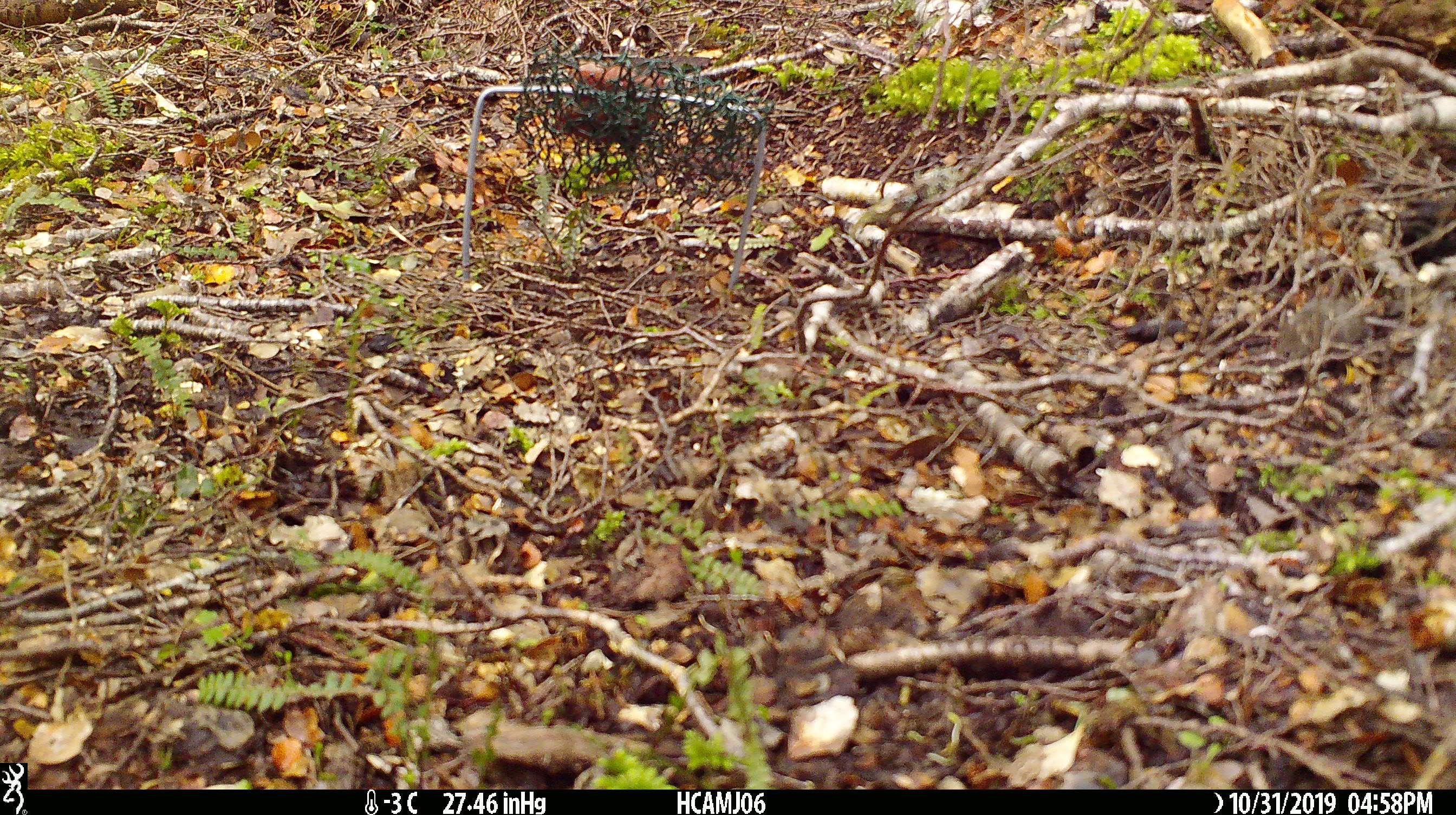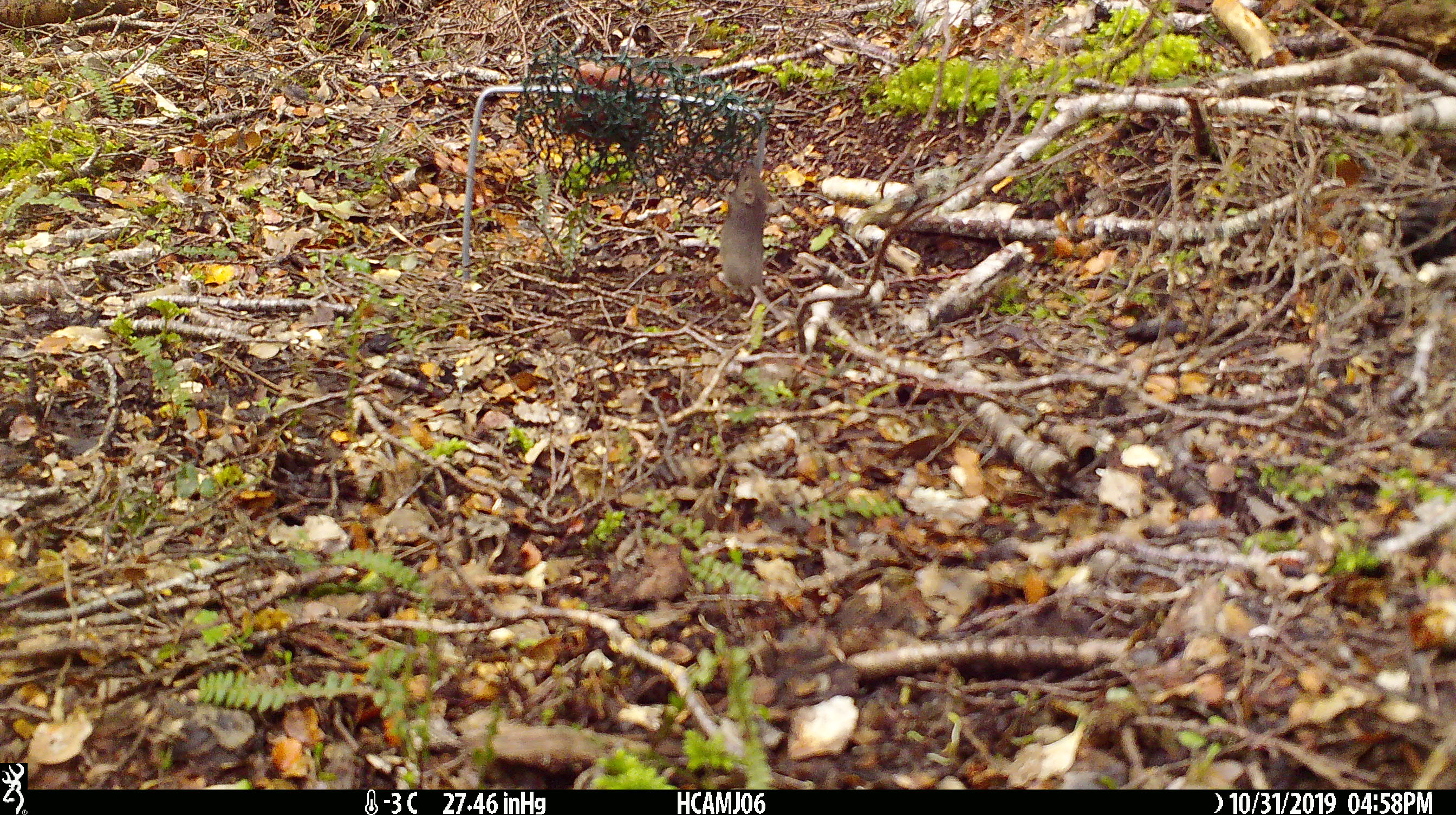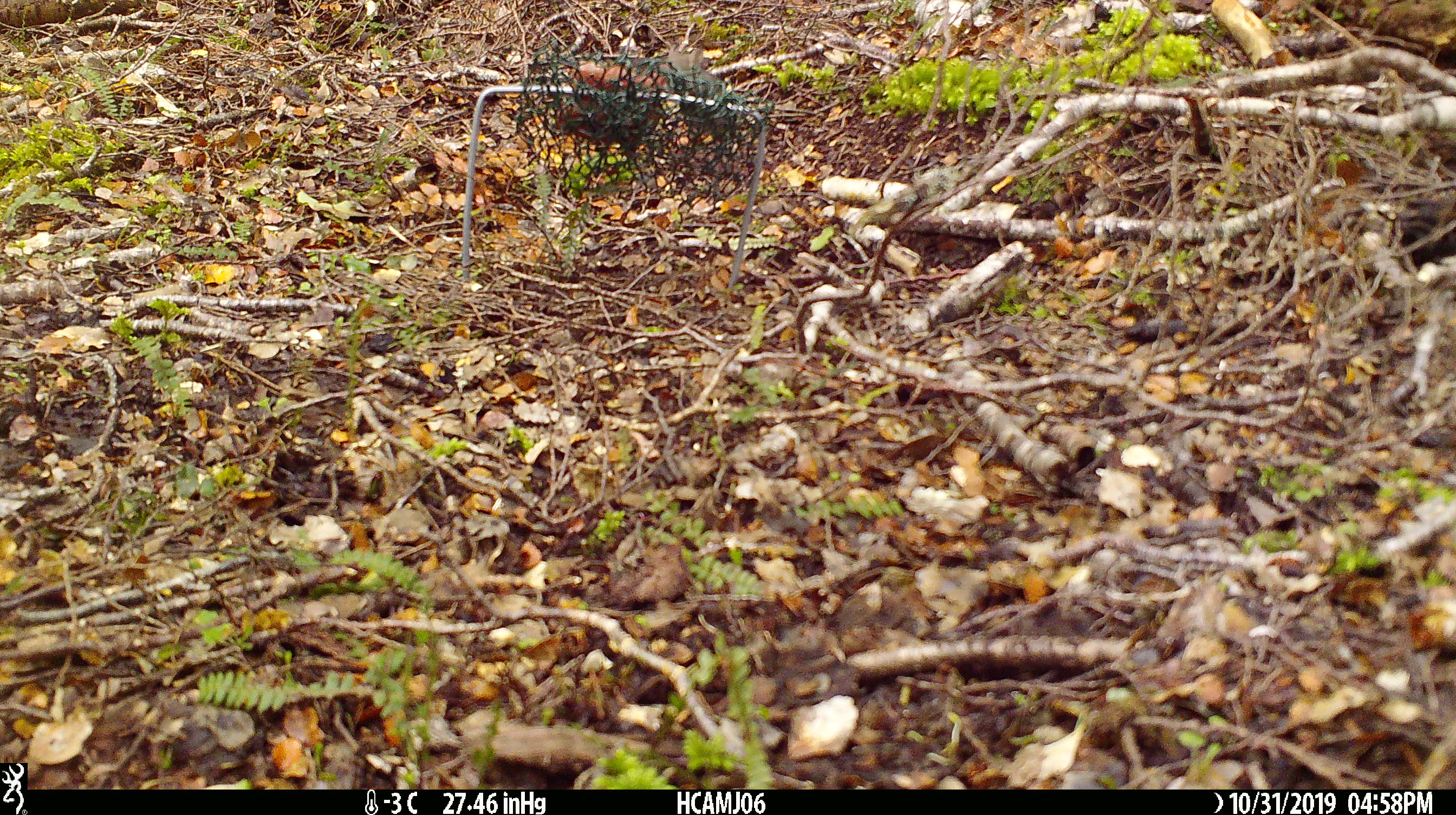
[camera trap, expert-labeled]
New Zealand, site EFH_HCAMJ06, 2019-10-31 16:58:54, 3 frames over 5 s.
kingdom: Animalia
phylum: Chordata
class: Mammalia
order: Rodentia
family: Muridae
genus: Mus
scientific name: Mus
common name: mouse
Mouse (Mus).